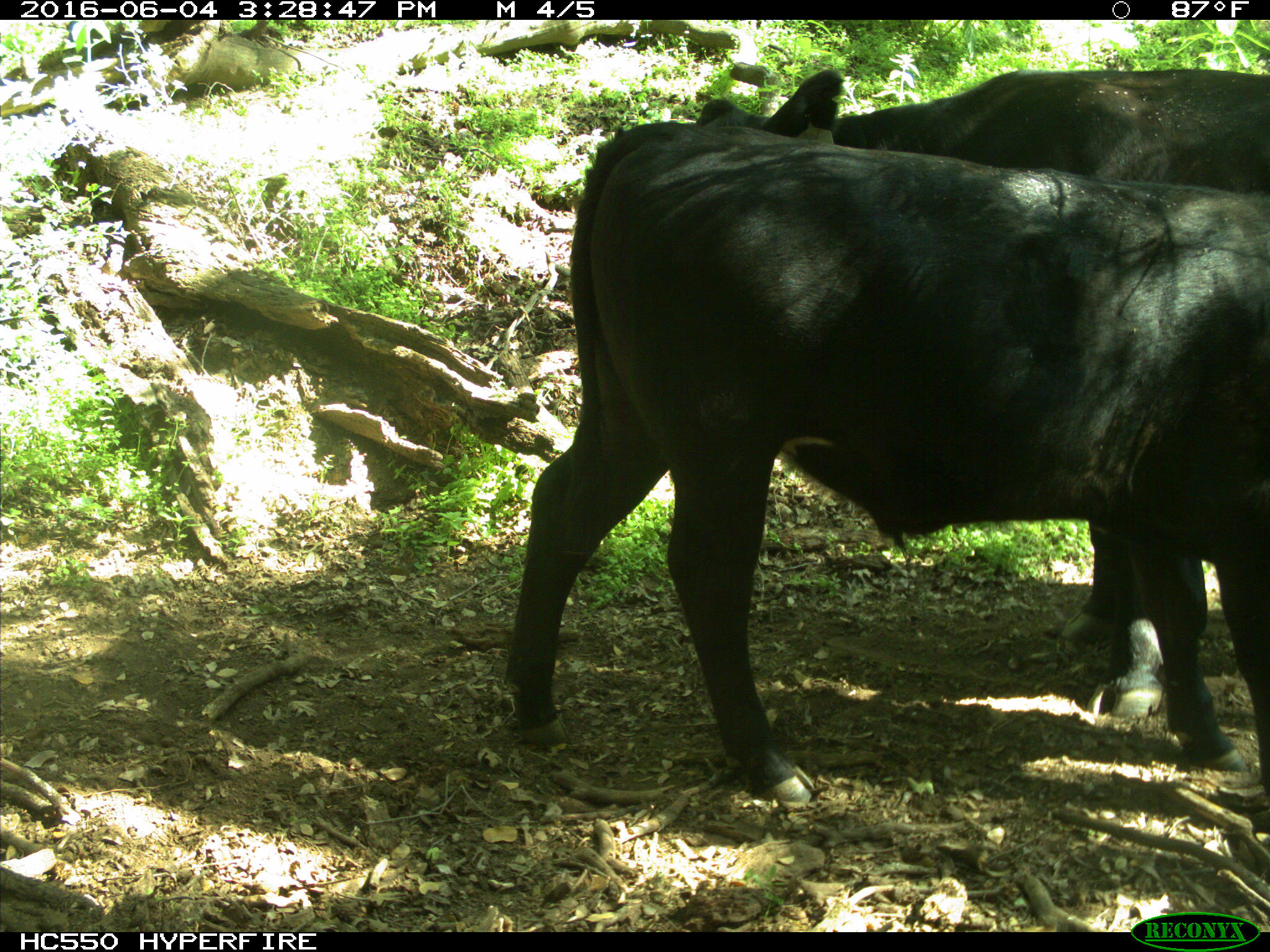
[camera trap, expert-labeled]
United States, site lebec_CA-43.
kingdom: Animalia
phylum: Chordata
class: Mammalia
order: Artiodactyla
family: Bovidae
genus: Bos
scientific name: Bos taurus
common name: domestic cow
Bos taurus (domestic cow).